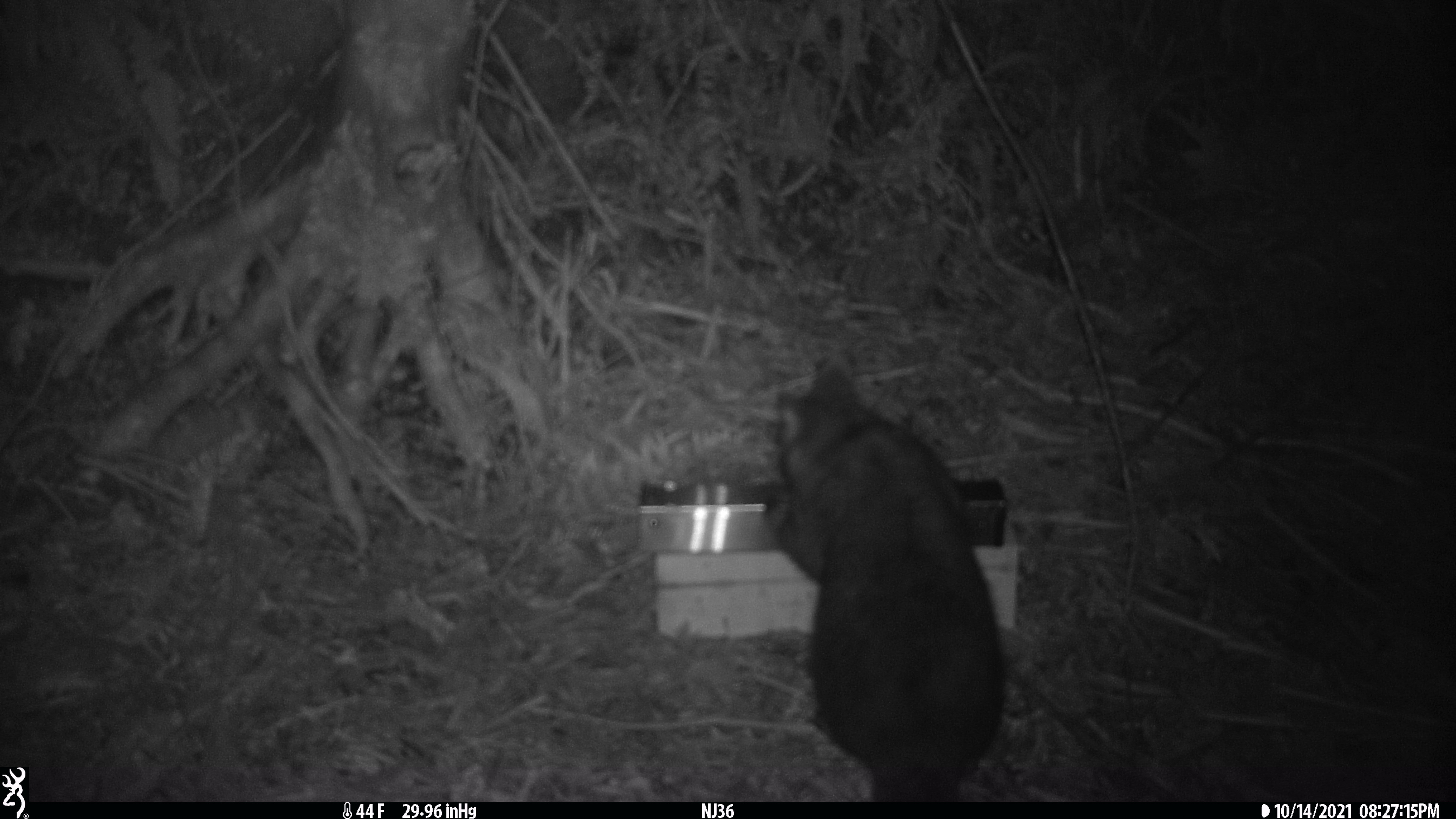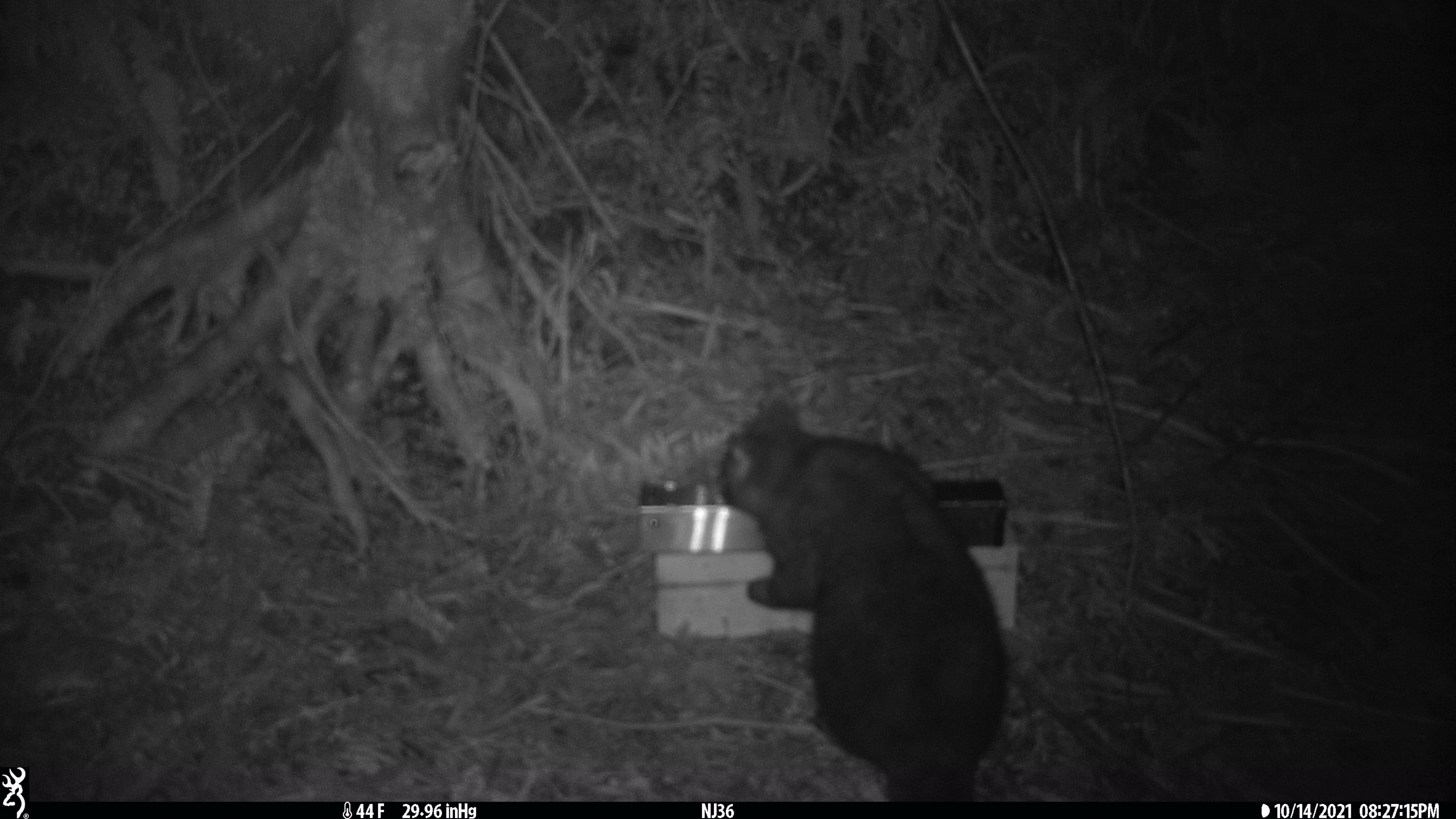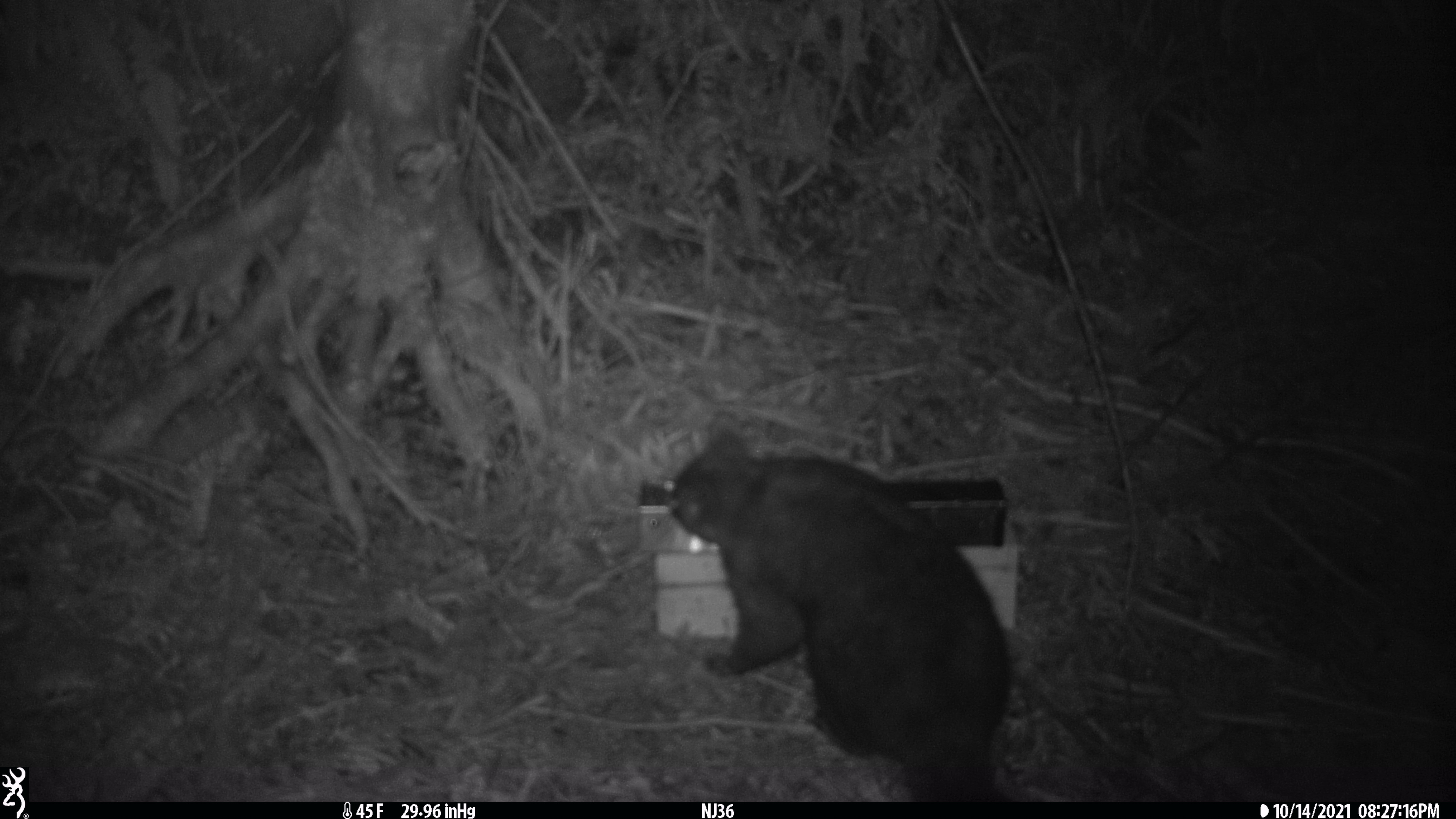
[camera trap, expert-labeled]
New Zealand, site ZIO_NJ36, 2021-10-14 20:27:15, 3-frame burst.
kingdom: Animalia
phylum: Chordata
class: Mammalia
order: Diprotodontia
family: Phalangeridae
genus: Trichosurus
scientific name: Trichosurus vulpecula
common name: common brushtail possum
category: possum